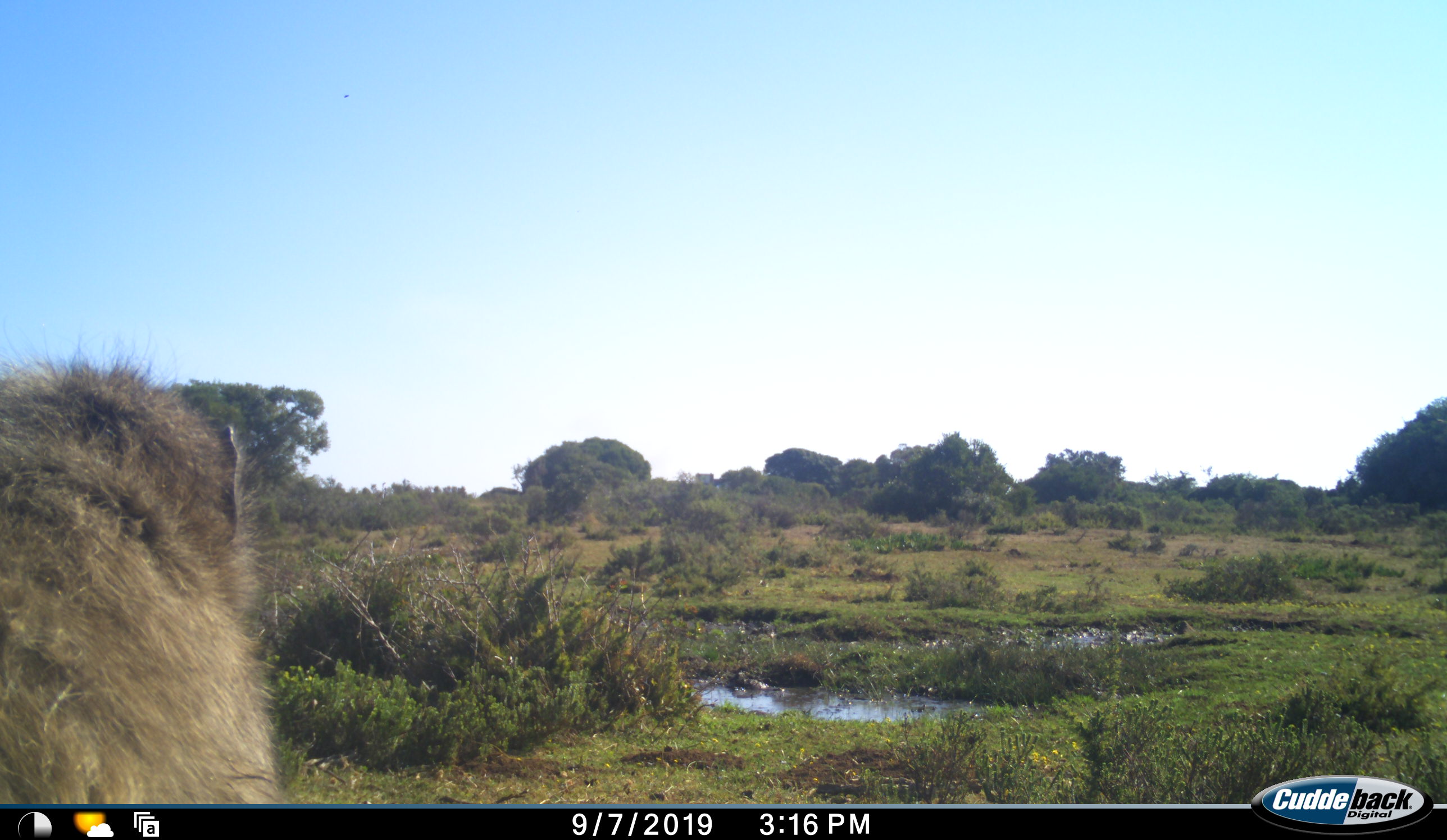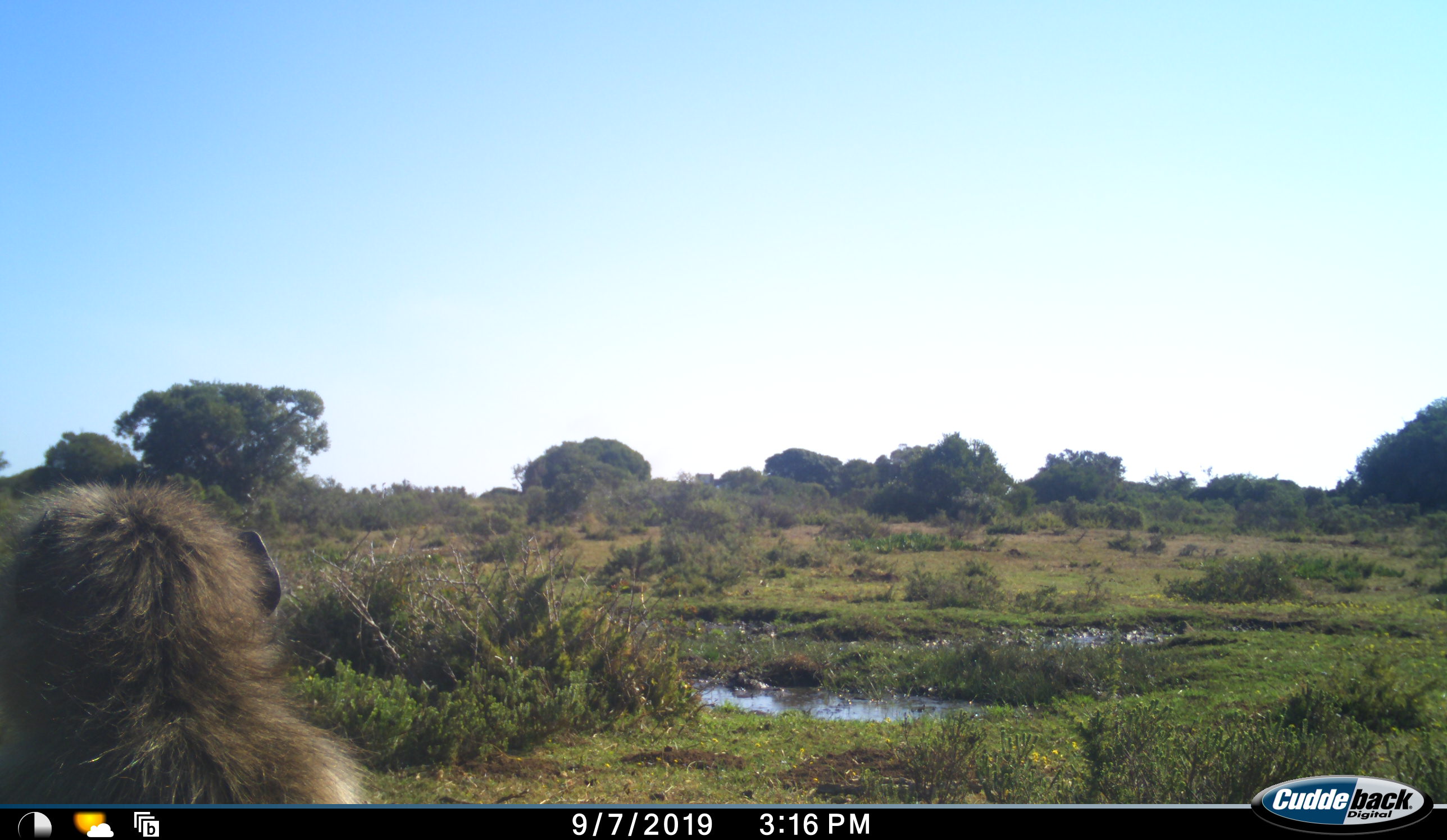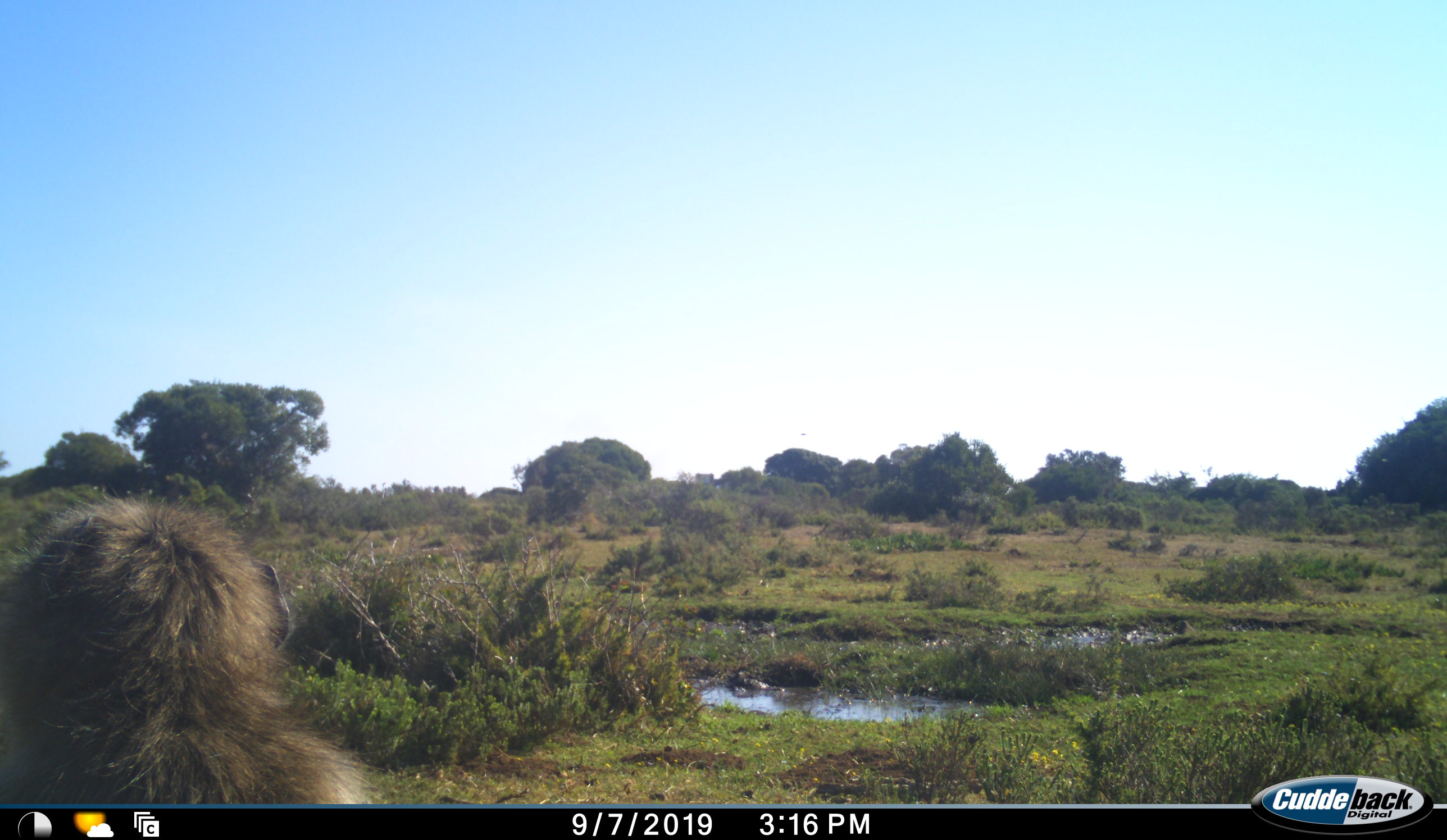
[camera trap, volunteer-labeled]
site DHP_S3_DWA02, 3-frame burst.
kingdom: Animalia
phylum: Chordata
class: Mammalia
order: Primates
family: Cercopithecidae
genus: Papio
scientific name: Papio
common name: baboon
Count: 1.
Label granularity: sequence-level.